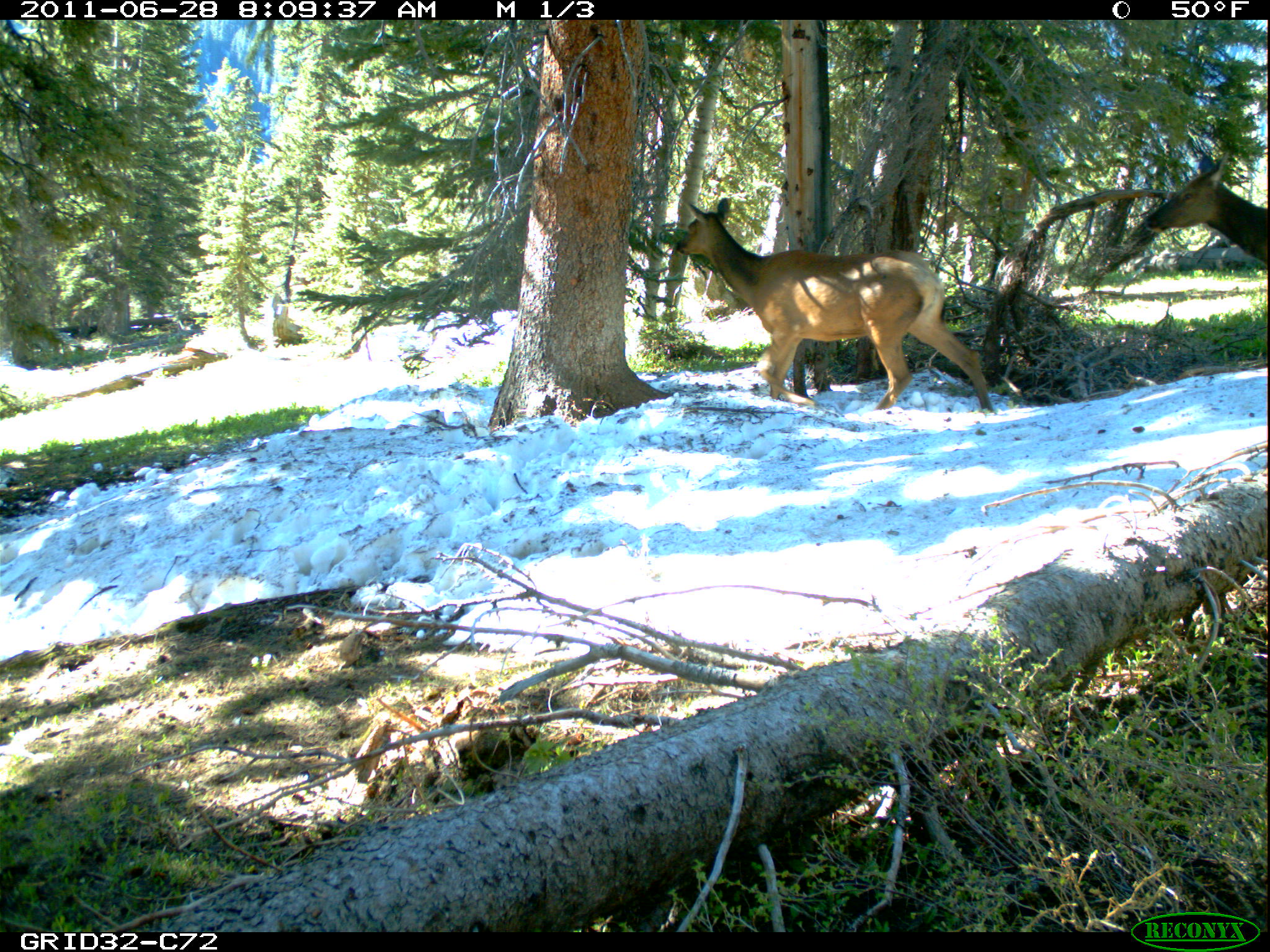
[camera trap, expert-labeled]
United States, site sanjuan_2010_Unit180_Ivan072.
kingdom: Animalia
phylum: Chordata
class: Mammalia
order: Artiodactyla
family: Cervidae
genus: Cervus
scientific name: Cervus elaphus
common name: red deer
Cervus elaphus (red deer).